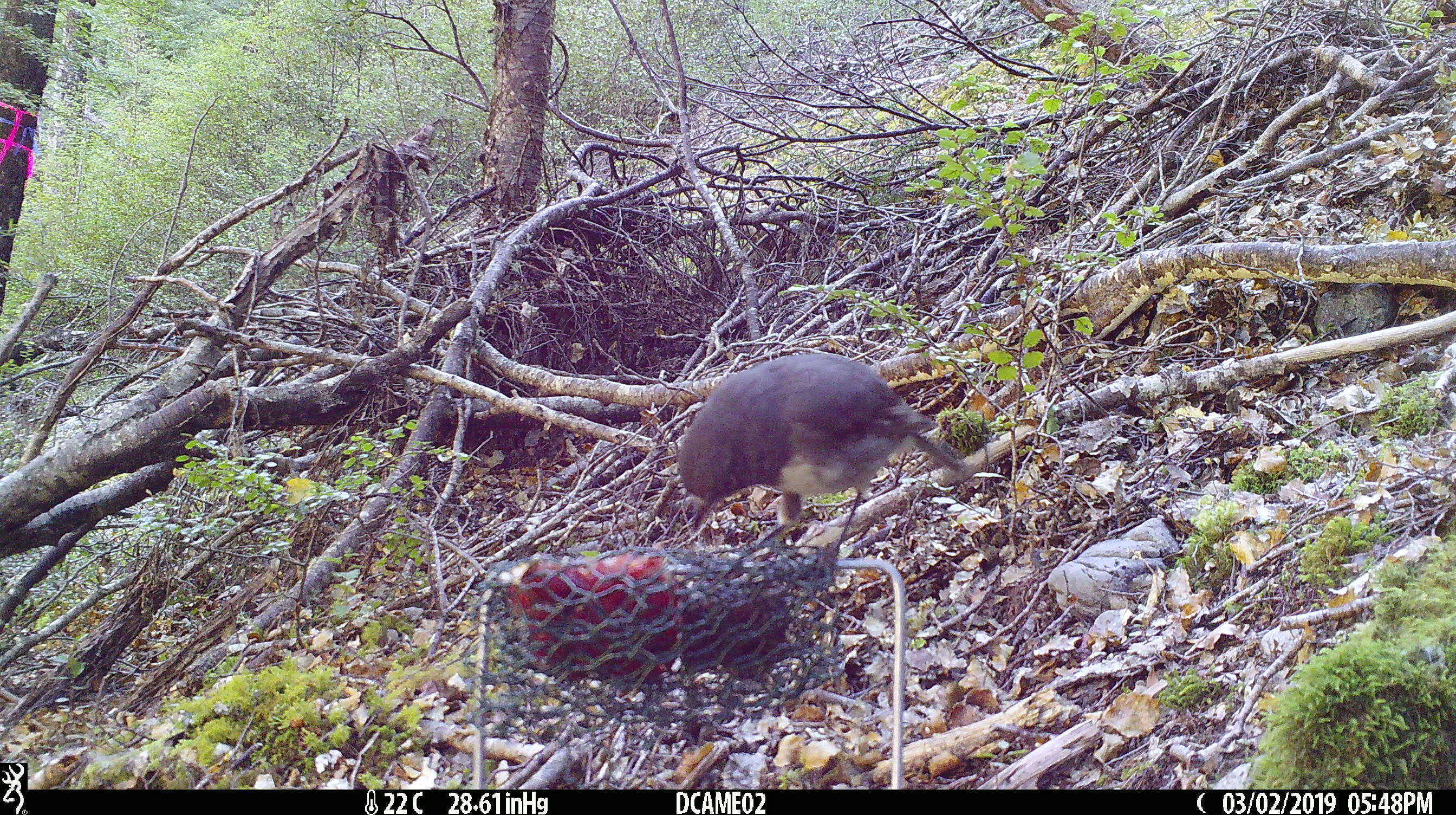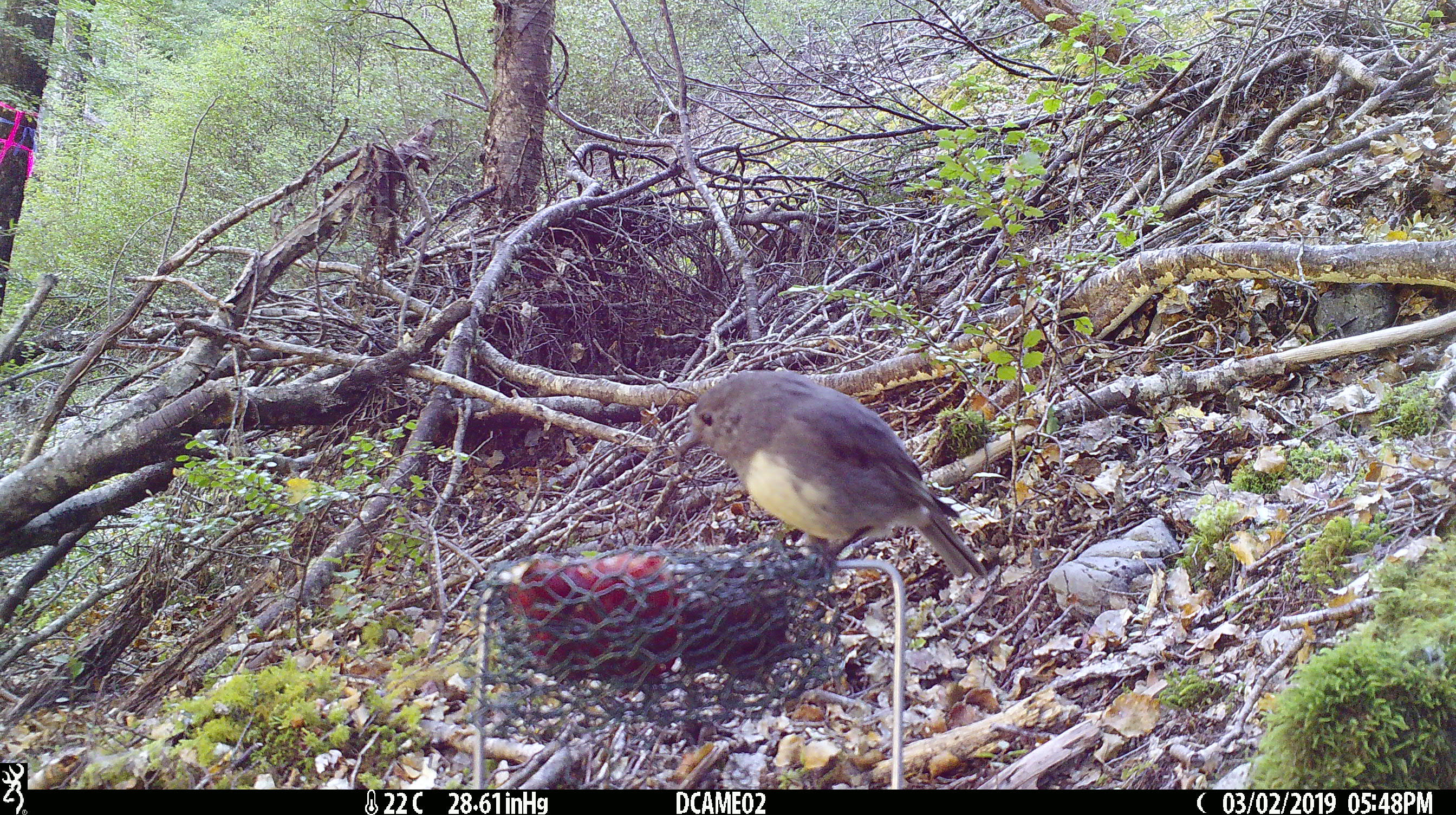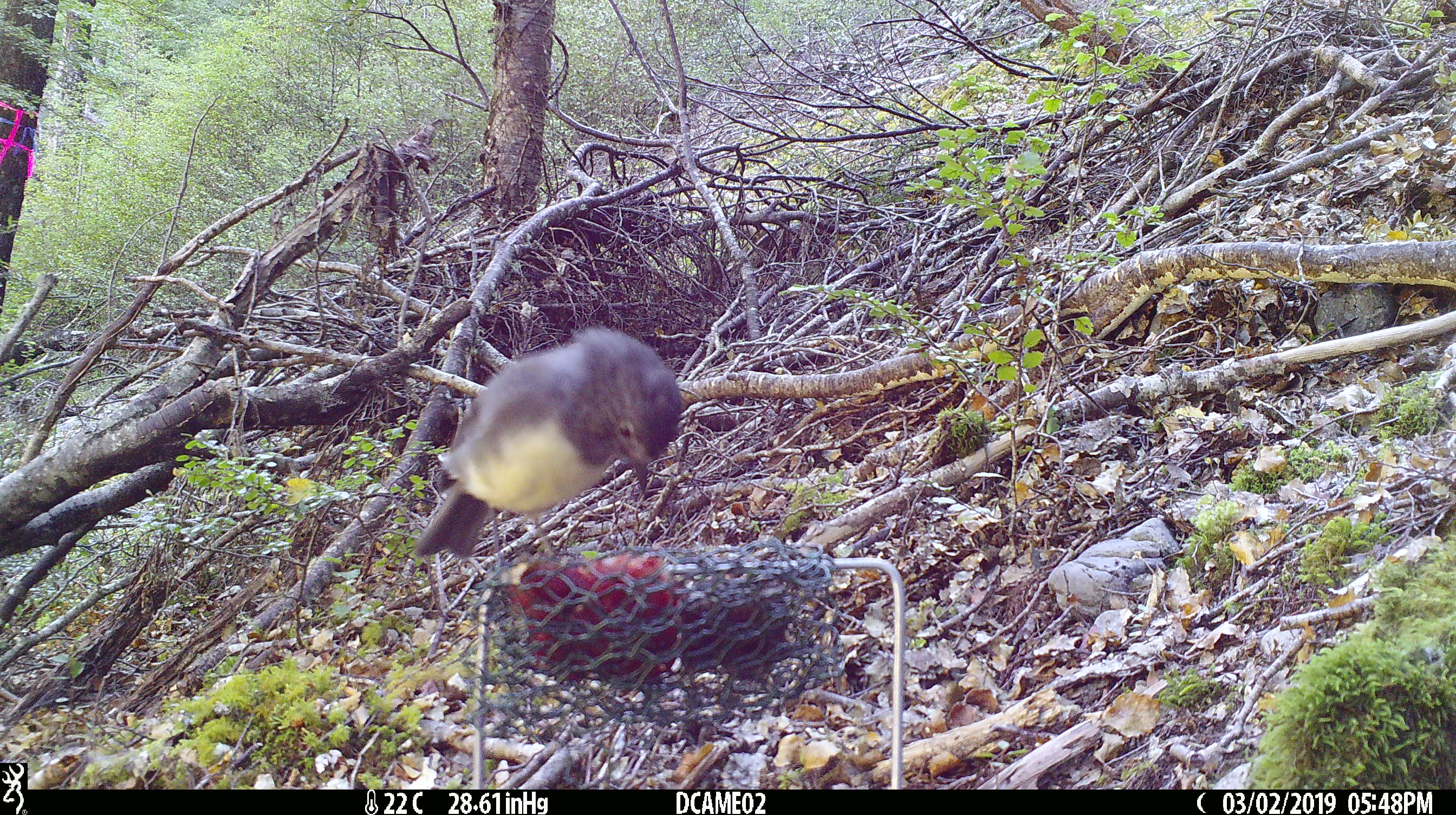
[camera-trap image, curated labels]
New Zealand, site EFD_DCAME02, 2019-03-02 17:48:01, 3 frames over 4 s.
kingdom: Animalia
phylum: Chordata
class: Aves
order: Passeriformes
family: Petroicidae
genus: Petroica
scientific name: Petroica australis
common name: new zealand robin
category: robin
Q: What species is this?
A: Robin (new zealand robin) (Petroica australis).